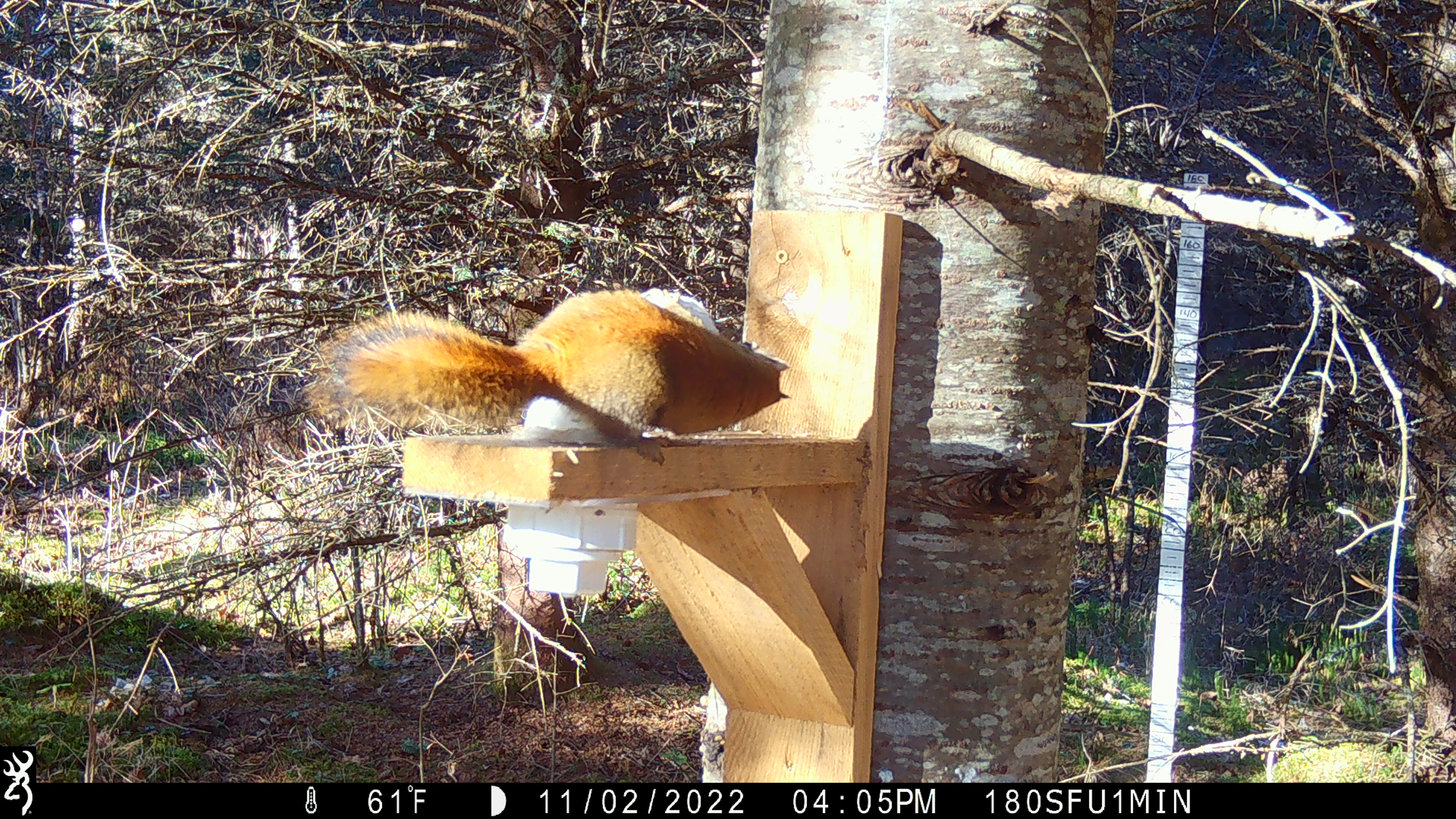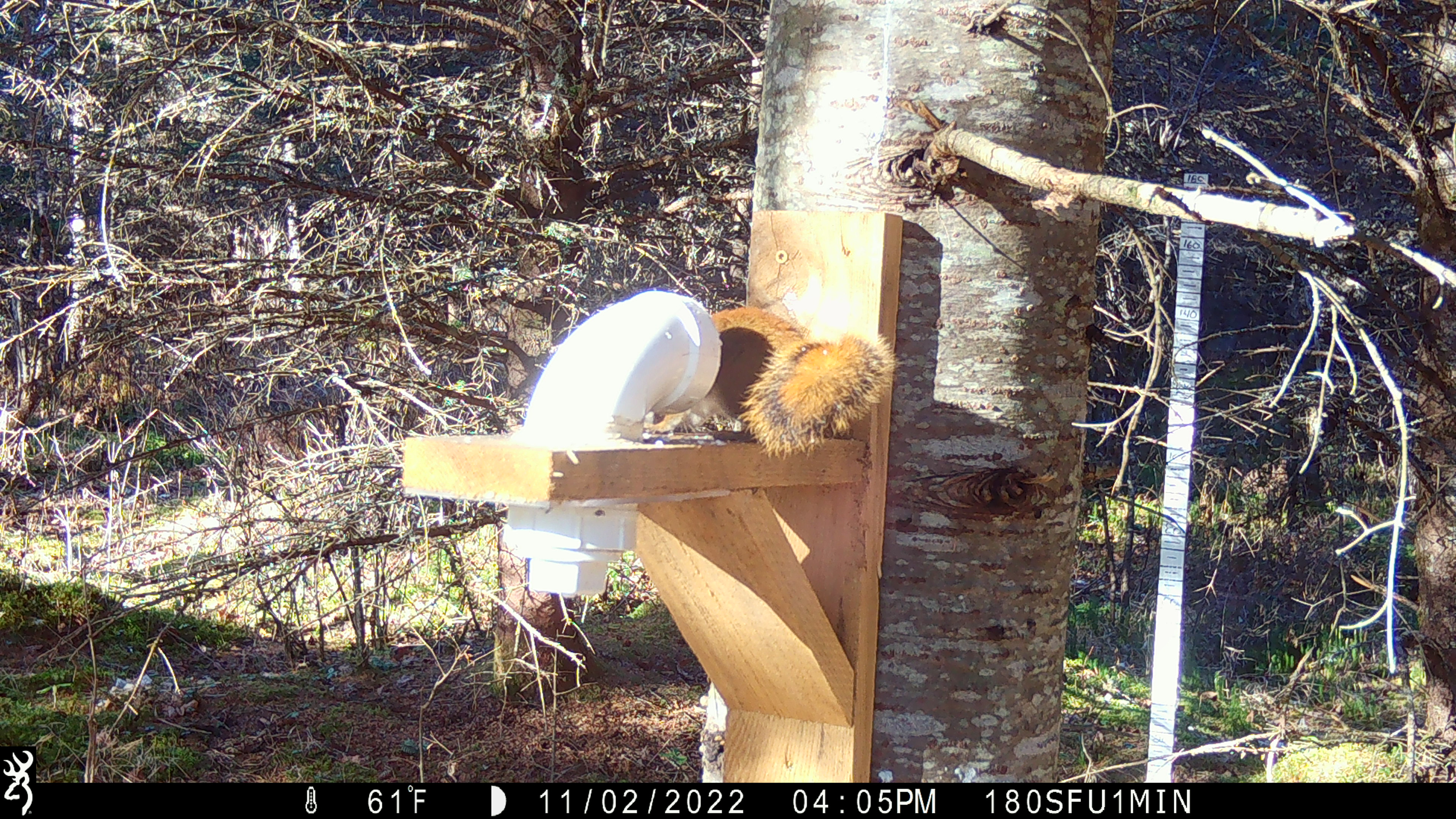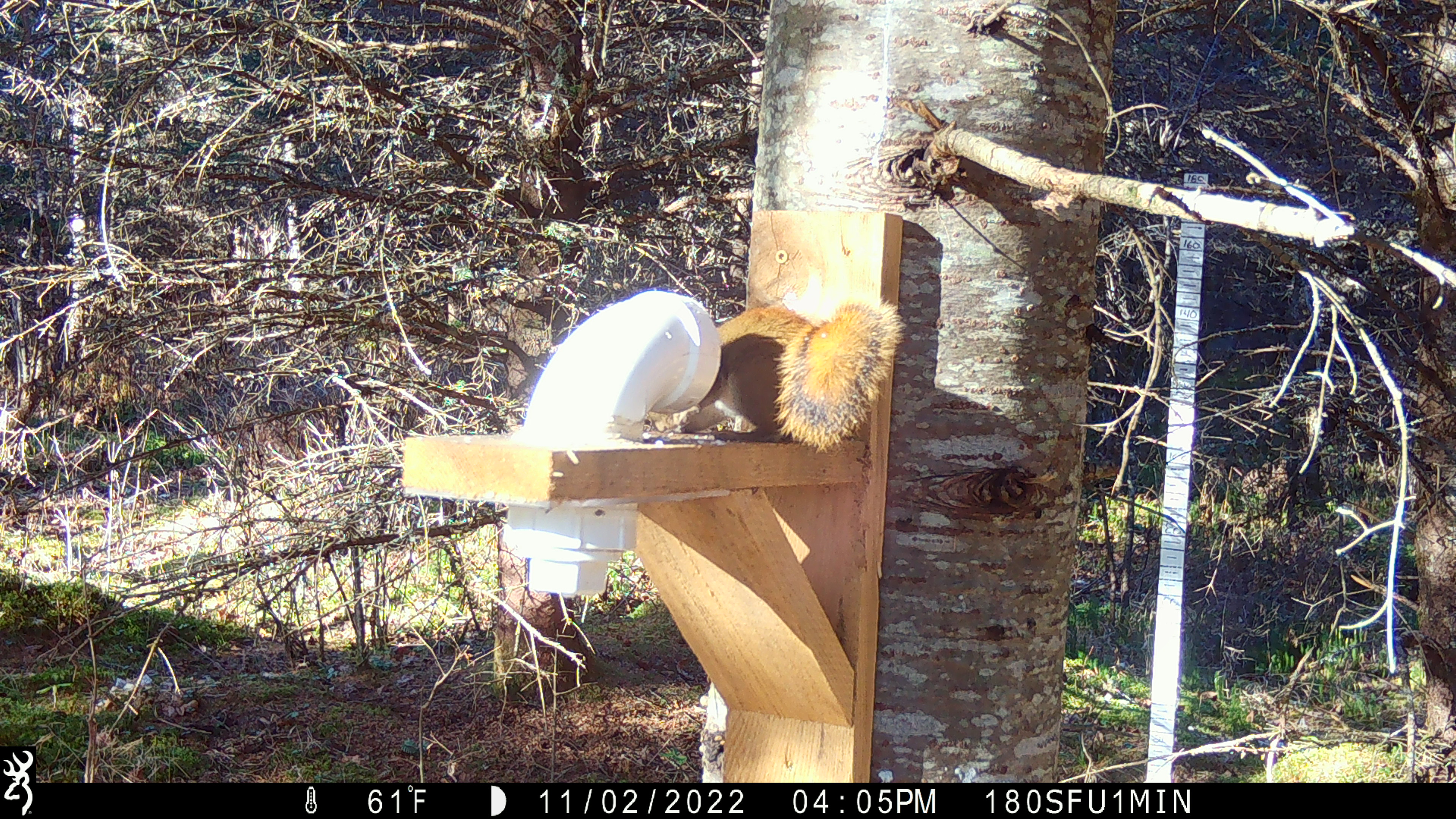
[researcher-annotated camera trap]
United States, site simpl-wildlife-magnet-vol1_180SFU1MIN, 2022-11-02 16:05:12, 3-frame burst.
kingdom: Animalia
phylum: Chordata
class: Mammalia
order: Rodentia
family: Sciuridae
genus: Tamiasciurus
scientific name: Tamiasciurus hudsonicus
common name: red squirrel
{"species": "red squirrel (Tamiasciurus hudsonicus)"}